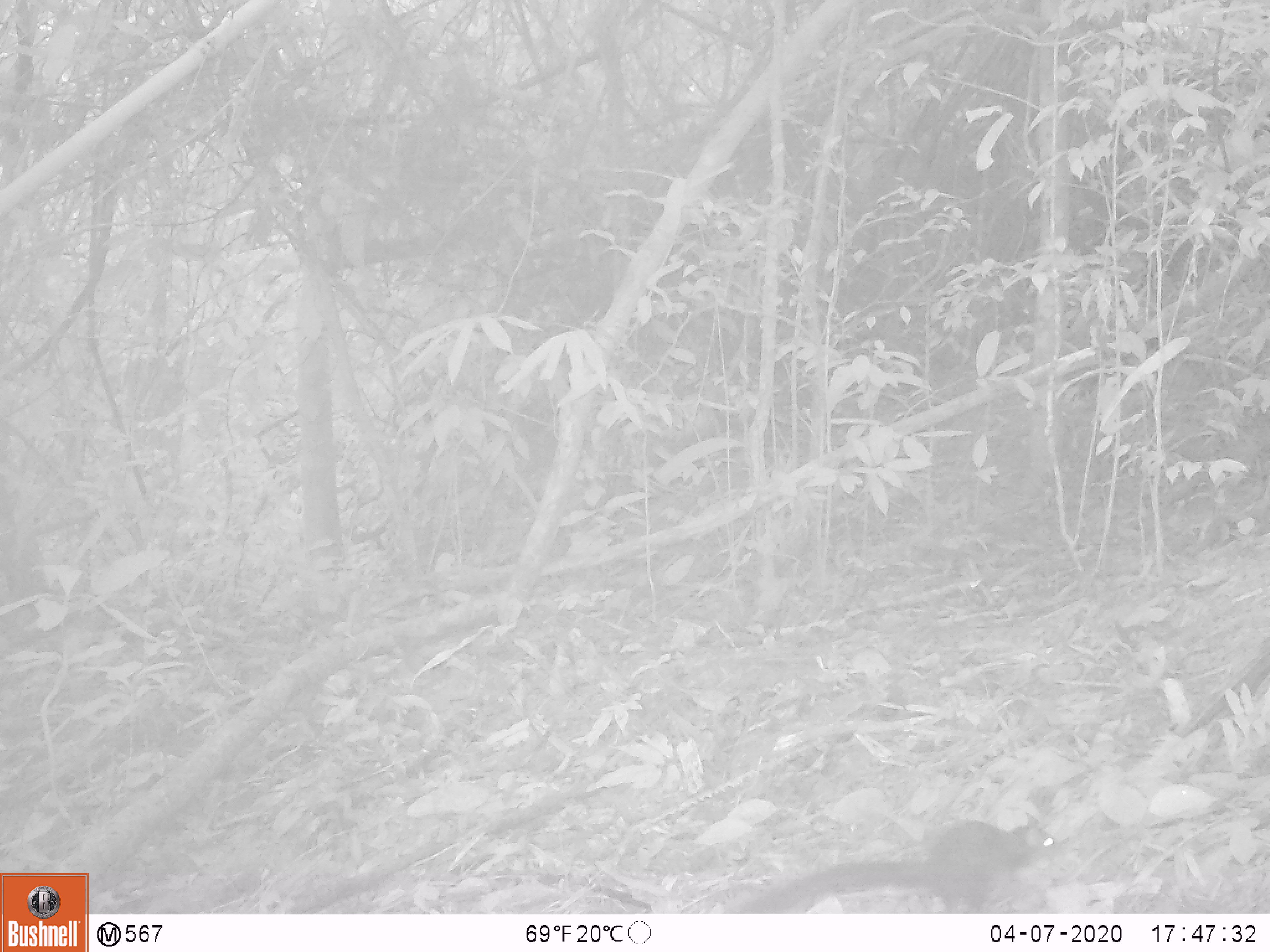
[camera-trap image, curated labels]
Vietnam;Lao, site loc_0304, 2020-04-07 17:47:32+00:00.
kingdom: Animalia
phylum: Chordata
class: Mammalia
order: Rodentia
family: Sciuridae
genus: Sciurus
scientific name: Sciurus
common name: squirrel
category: unidentified squirrel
Unidentified squirrel (squirrel) (Sciurus). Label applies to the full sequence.